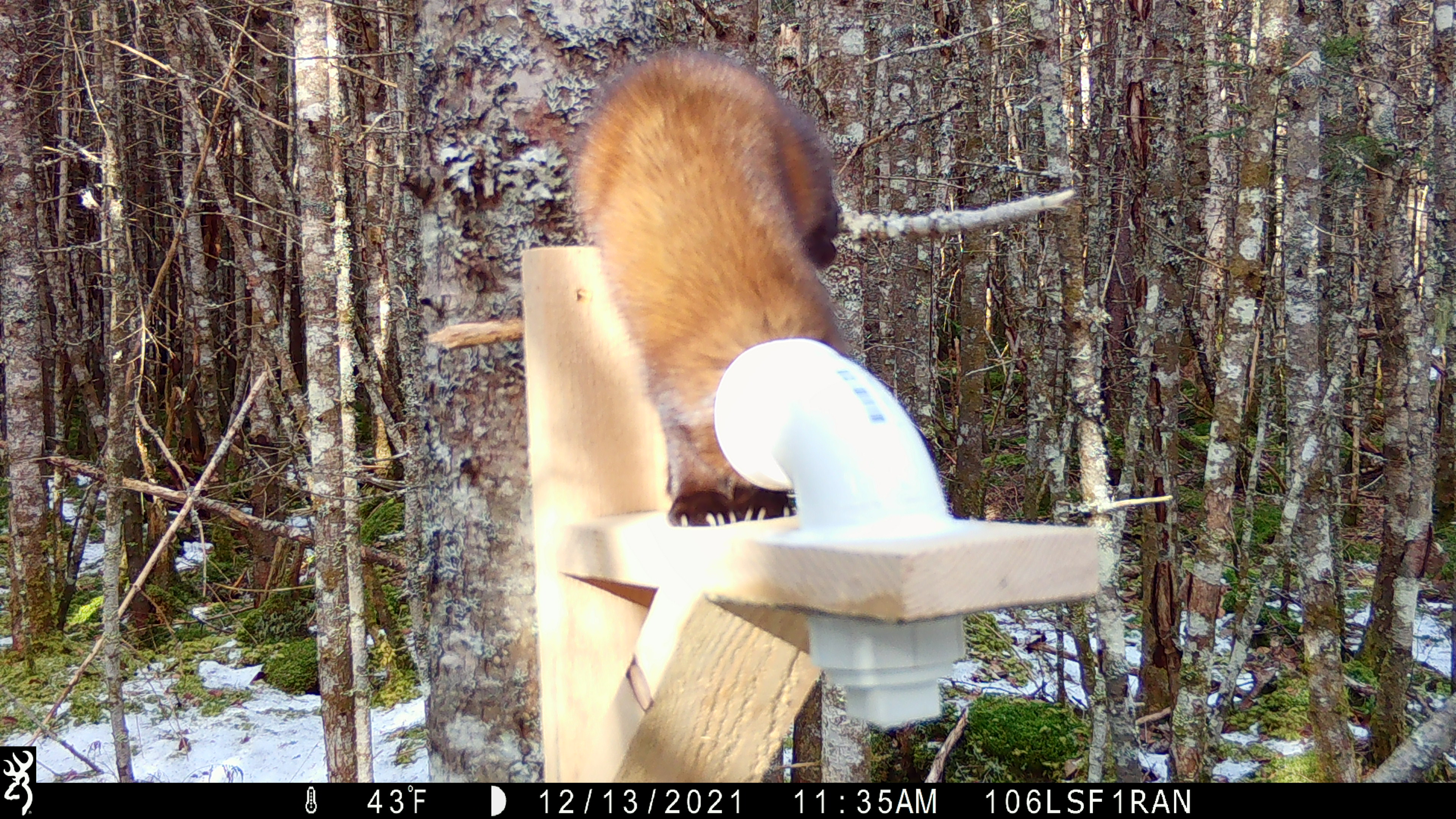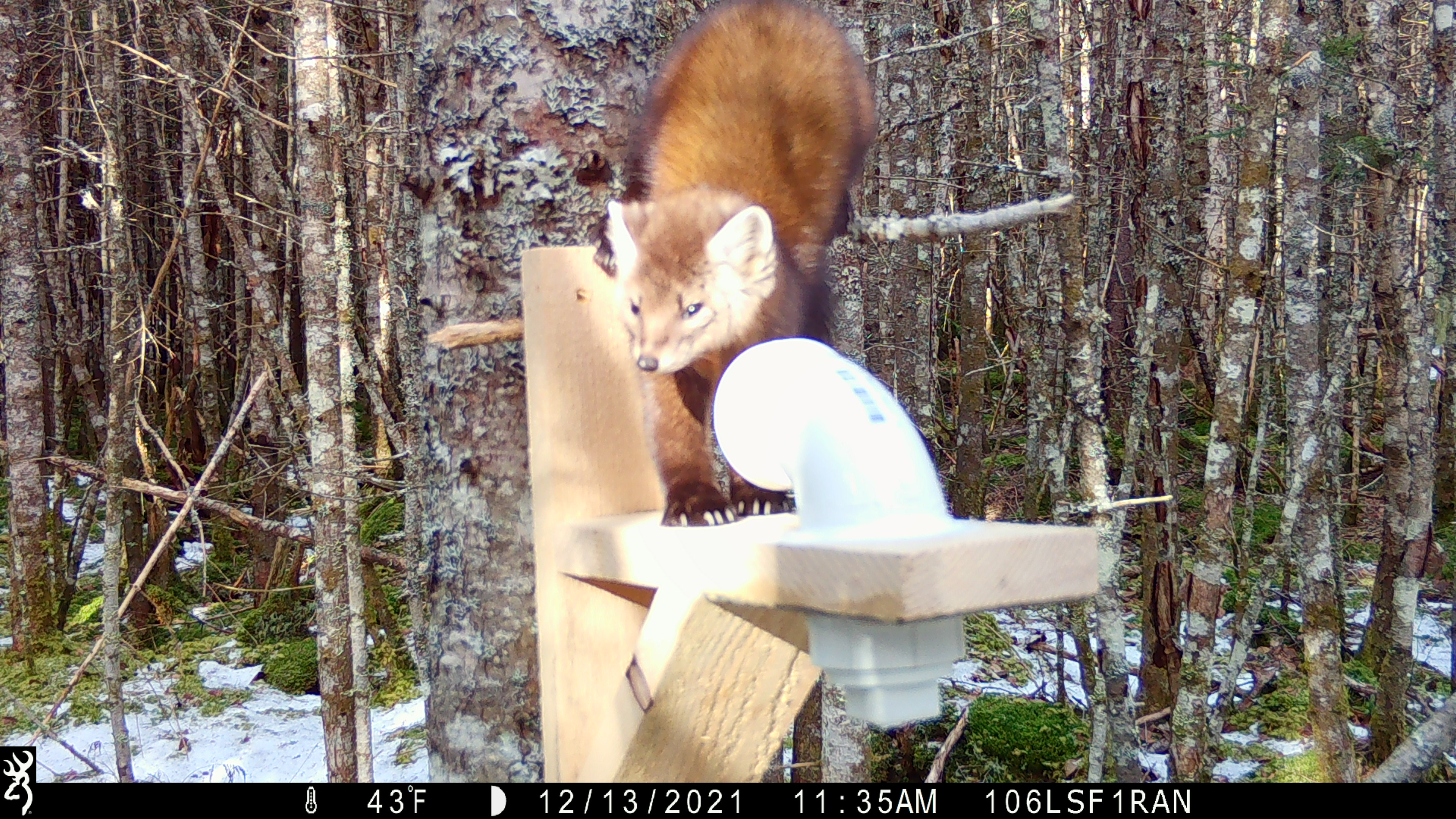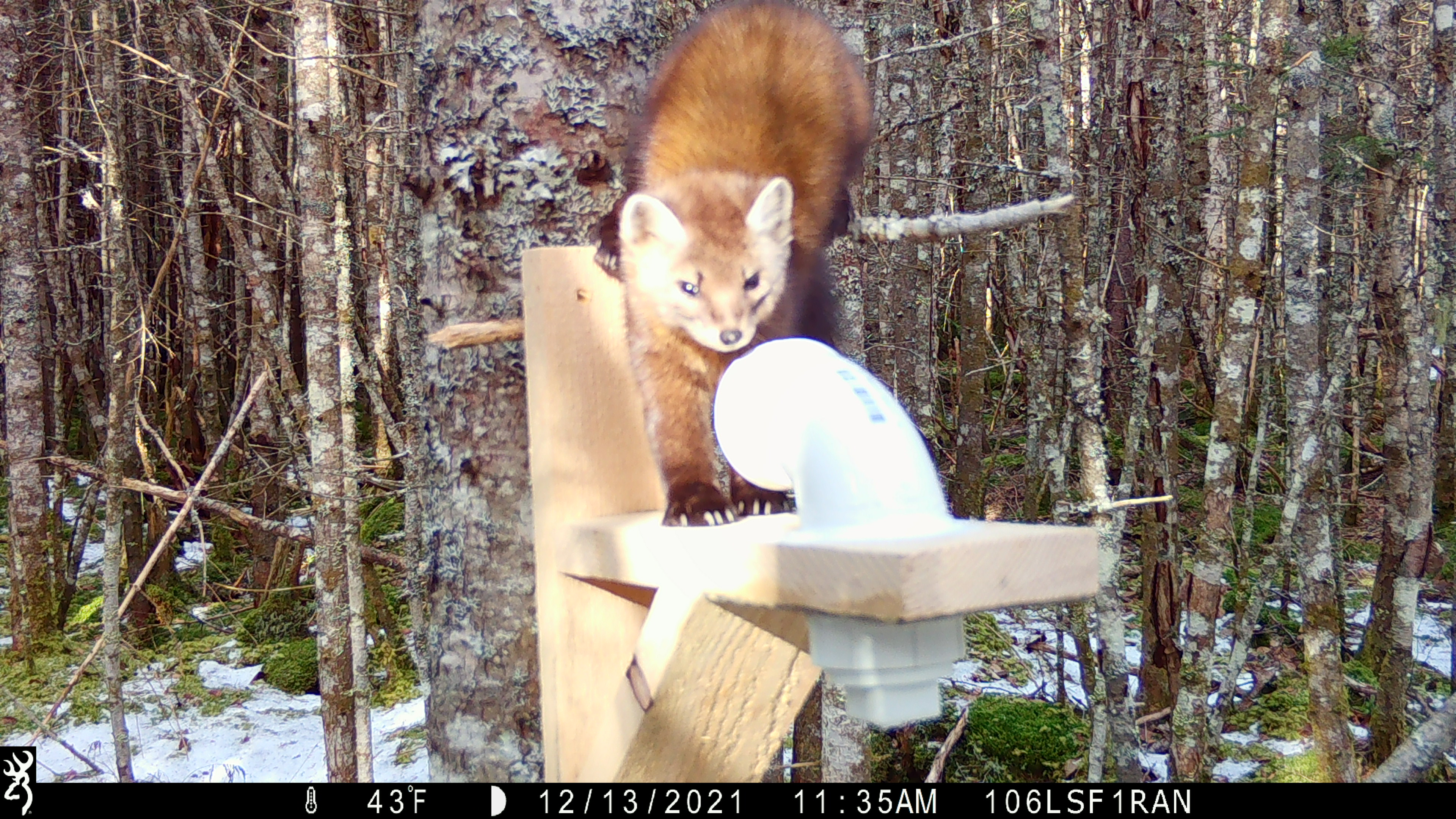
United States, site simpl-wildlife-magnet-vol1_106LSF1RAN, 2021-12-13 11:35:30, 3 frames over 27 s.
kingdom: Animalia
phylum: Chordata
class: Mammalia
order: Carnivora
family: Mustelidae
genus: Martes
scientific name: Martes americana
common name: american marten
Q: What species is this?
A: American marten (Martes americana).